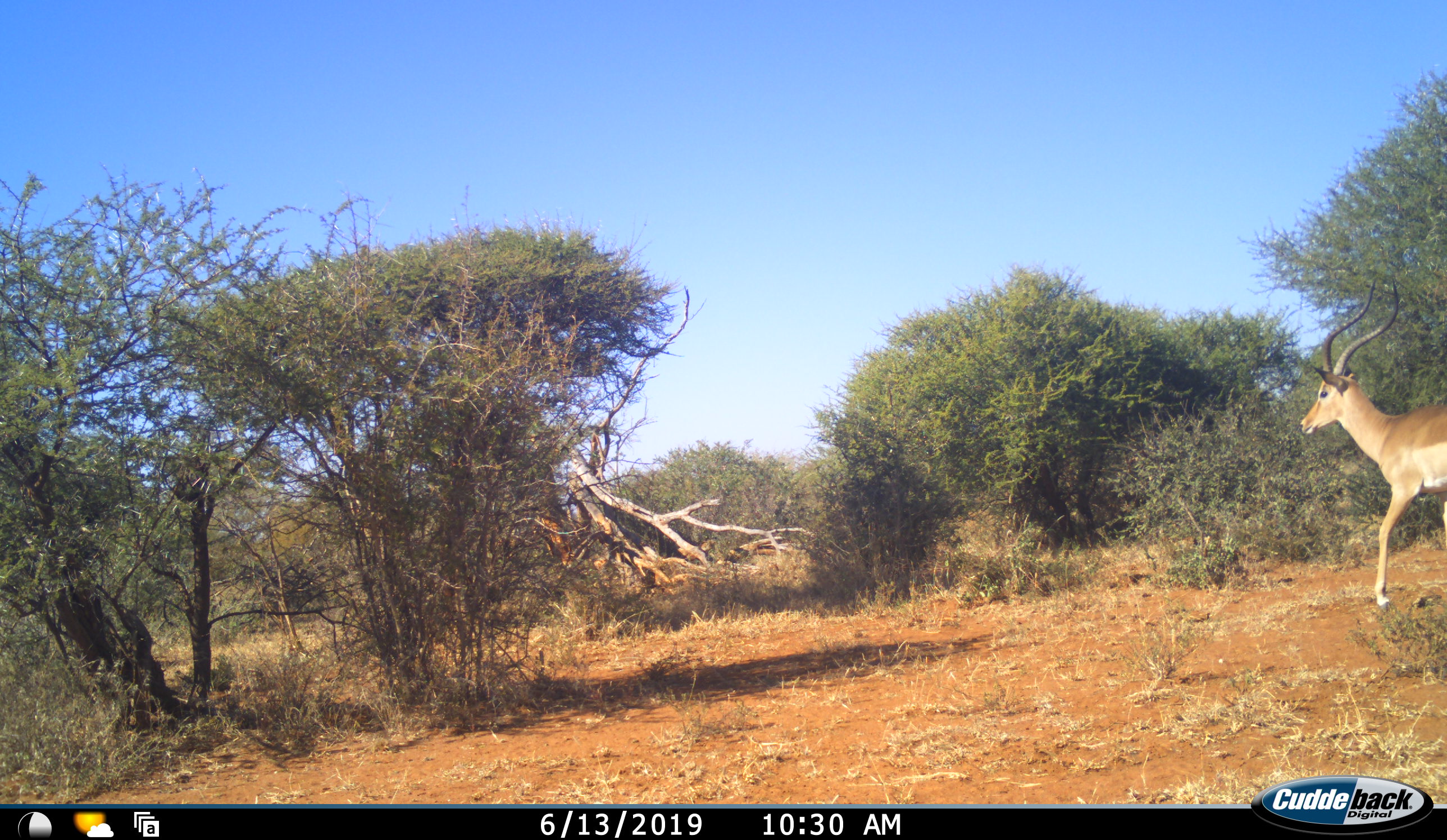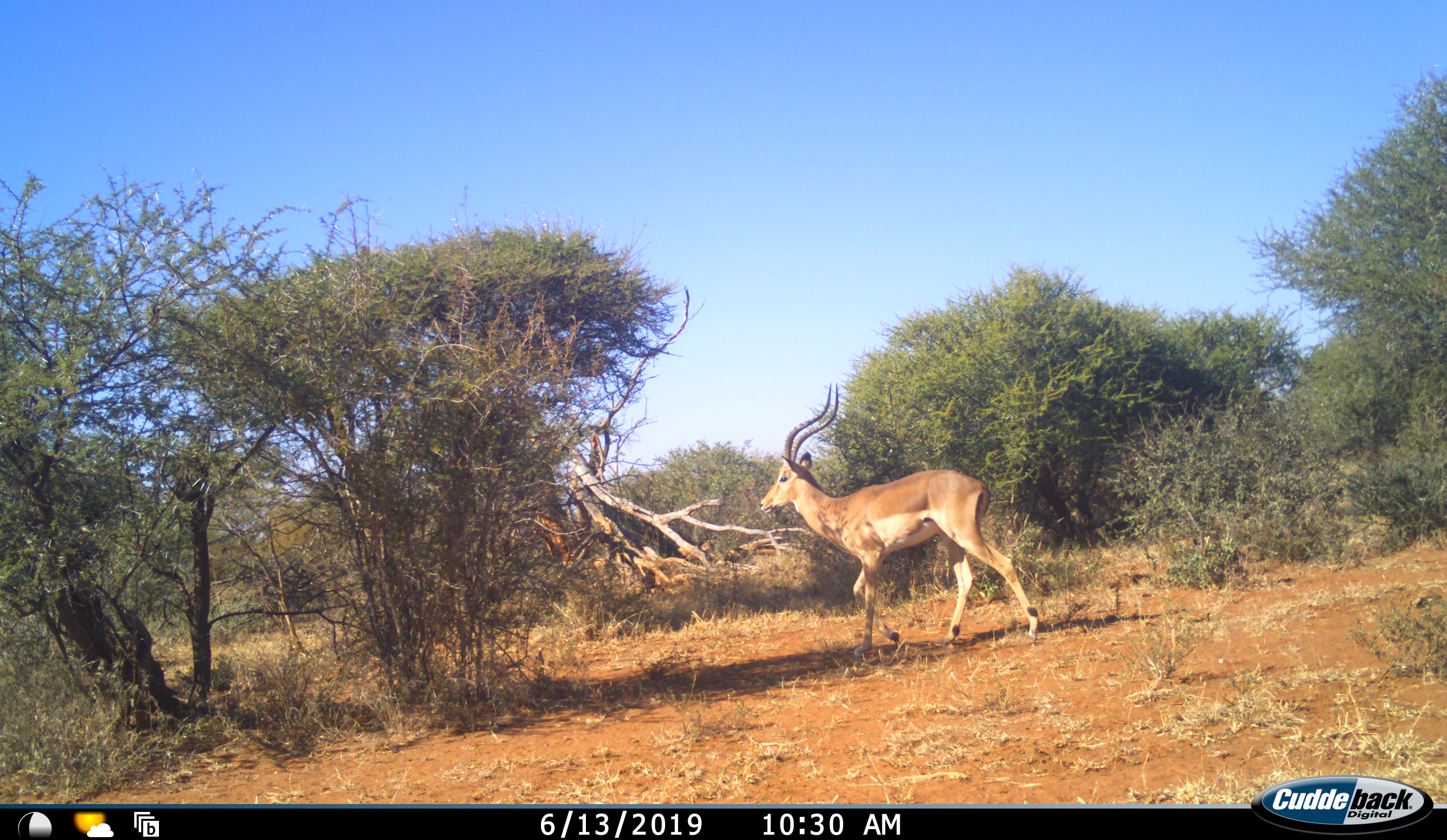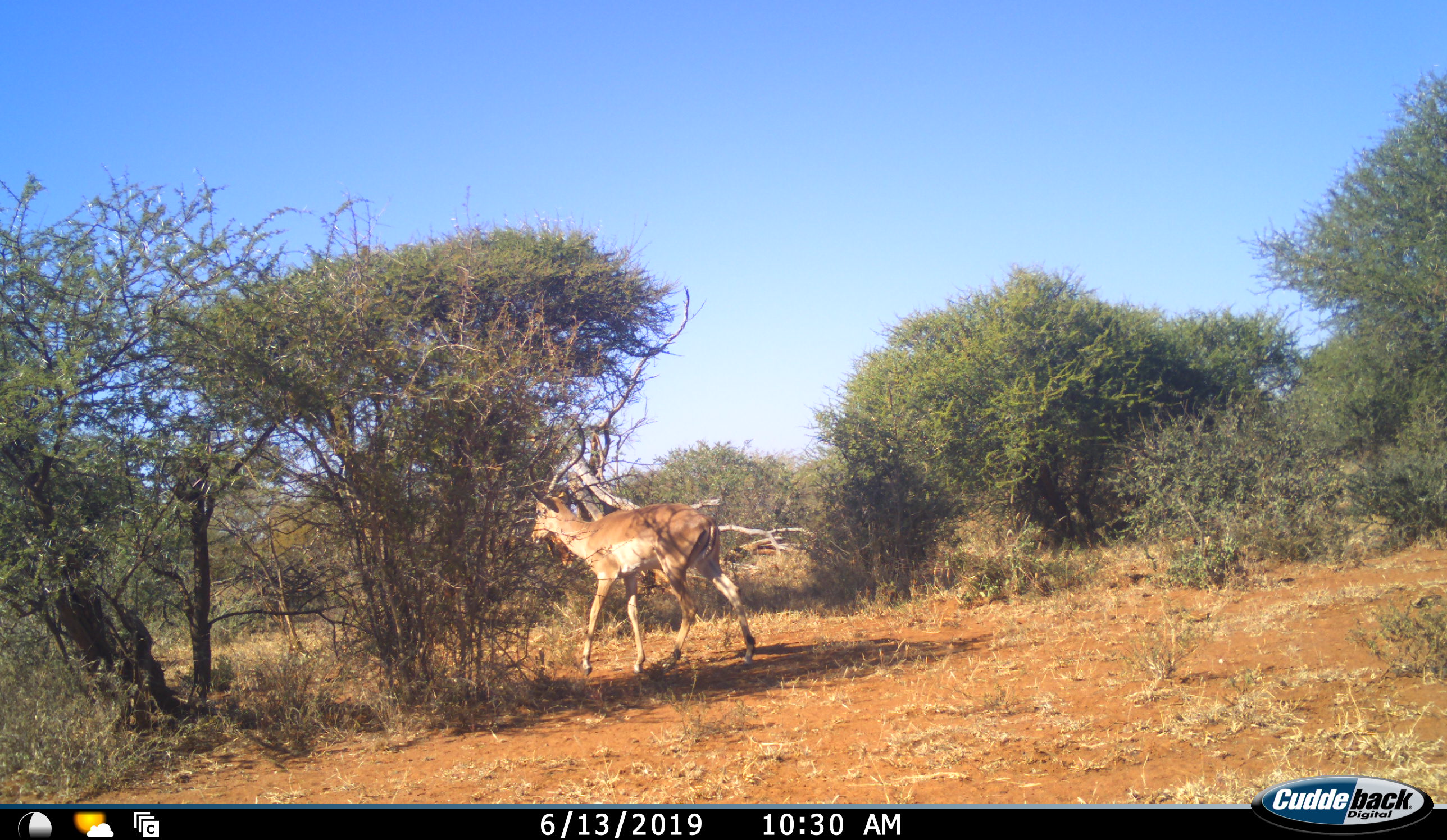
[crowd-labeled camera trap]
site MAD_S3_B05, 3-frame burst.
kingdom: Animalia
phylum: Chordata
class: Mammalia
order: Artiodactyla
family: Bovidae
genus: Aepyceros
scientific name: Aepyceros melampus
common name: impala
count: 1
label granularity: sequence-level